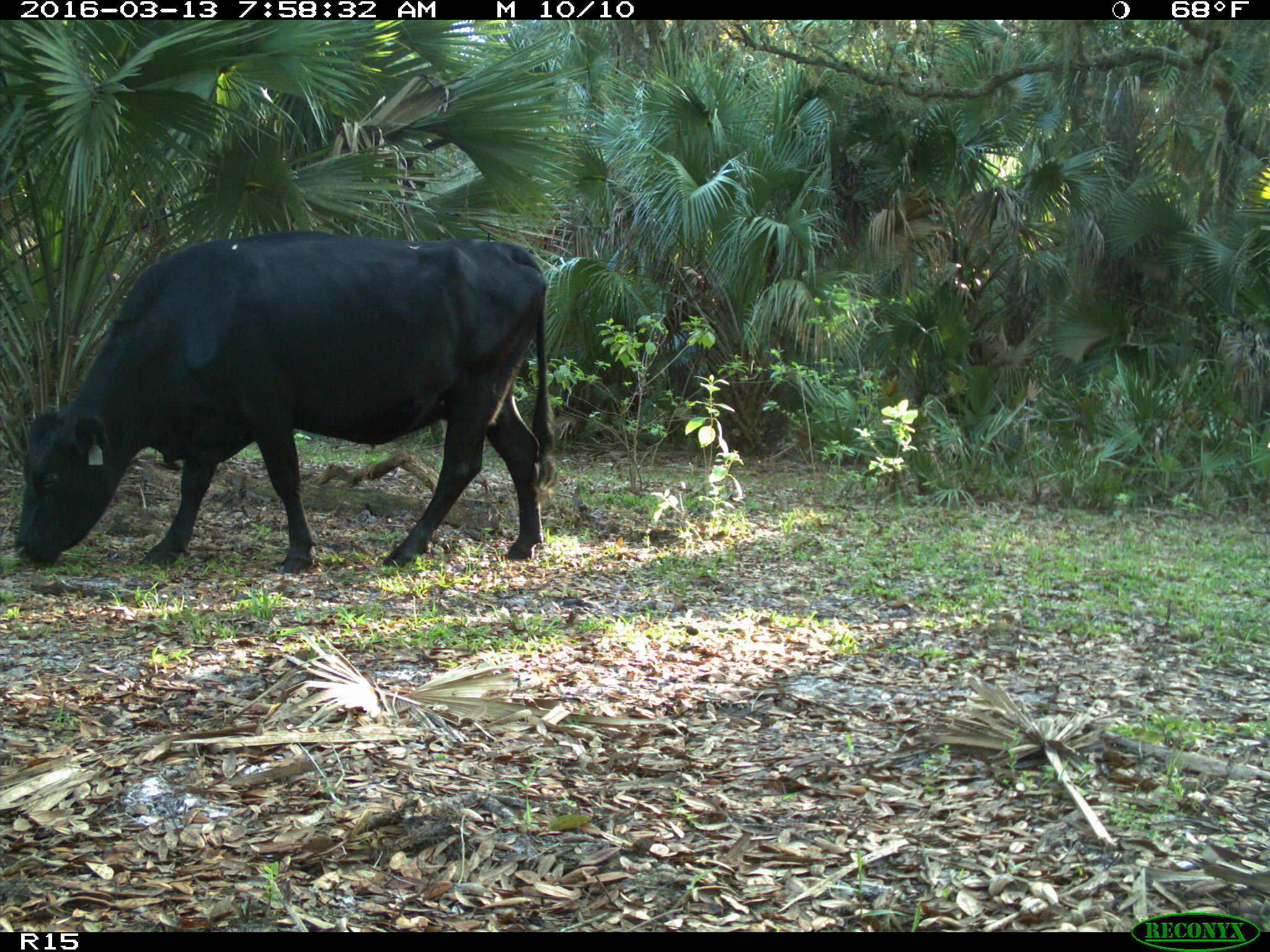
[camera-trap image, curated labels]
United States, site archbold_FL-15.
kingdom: Animalia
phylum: Chordata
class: Mammalia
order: Artiodactyla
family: Bovidae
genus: Bos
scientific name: Bos taurus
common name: domestic cow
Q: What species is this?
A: Bos taurus (domestic cow).